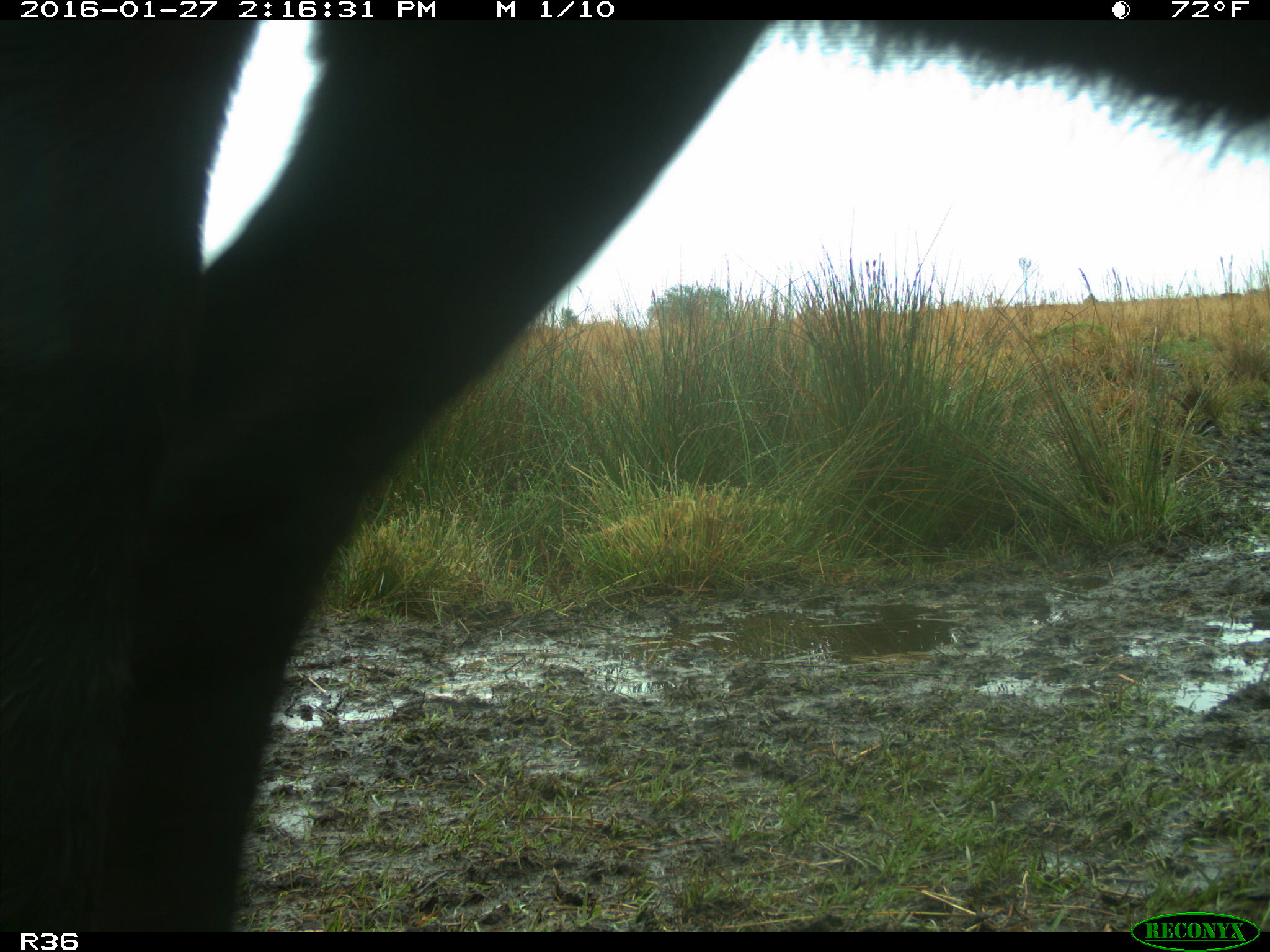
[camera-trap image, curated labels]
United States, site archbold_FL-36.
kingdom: Animalia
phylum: Chordata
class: Mammalia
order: Artiodactyla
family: Bovidae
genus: Bos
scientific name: Bos taurus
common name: domestic cow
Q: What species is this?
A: Bos taurus (domestic cow).